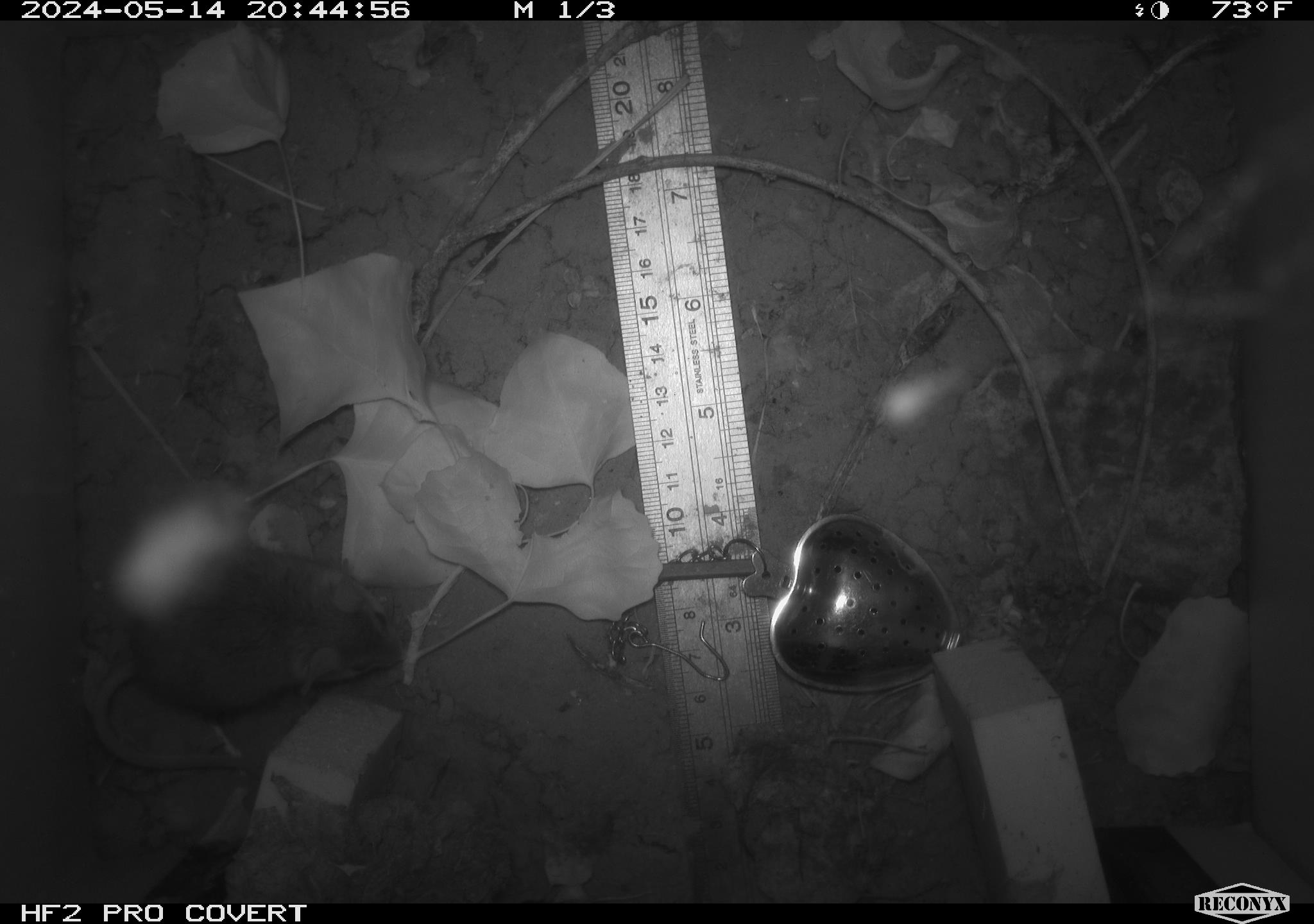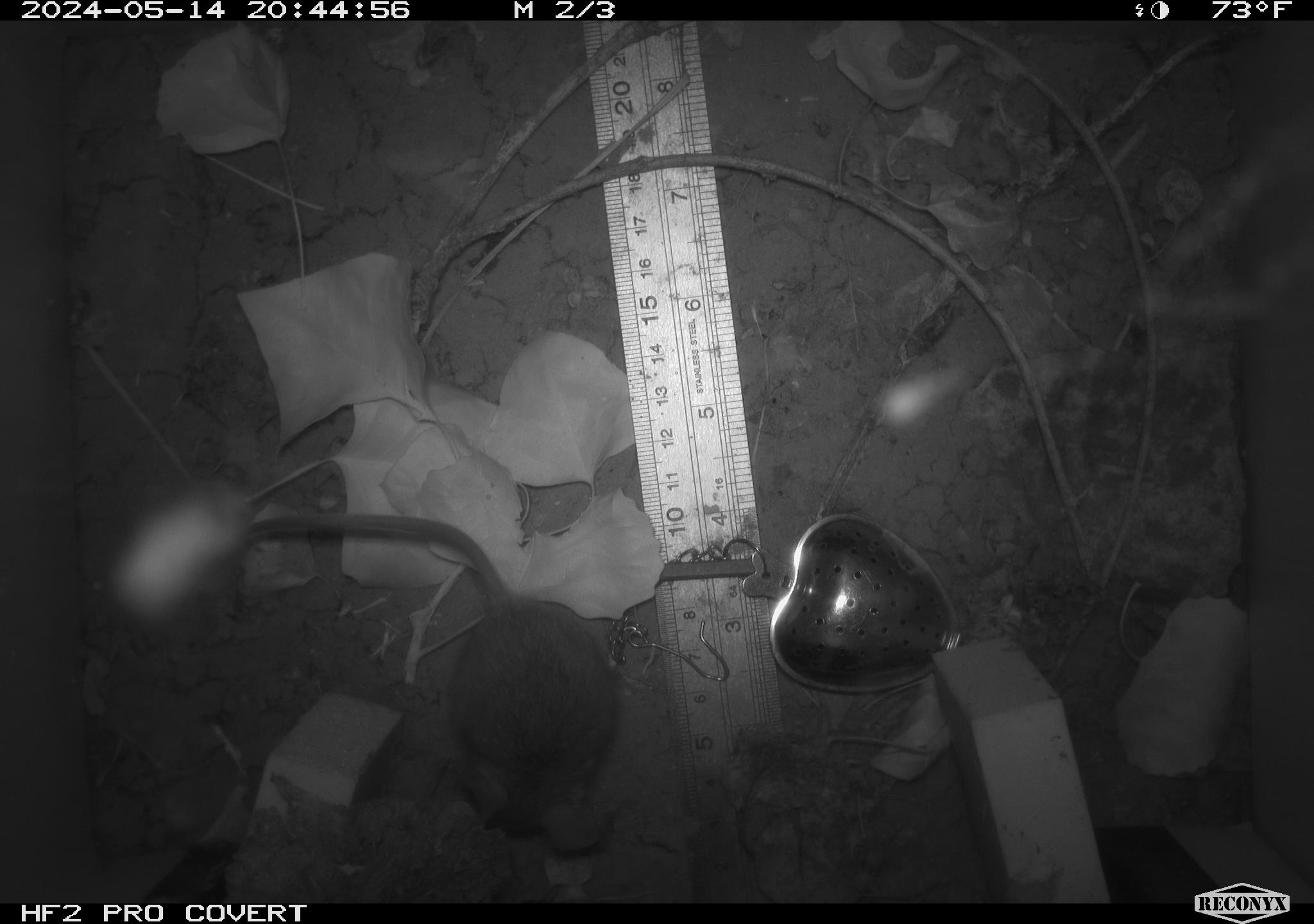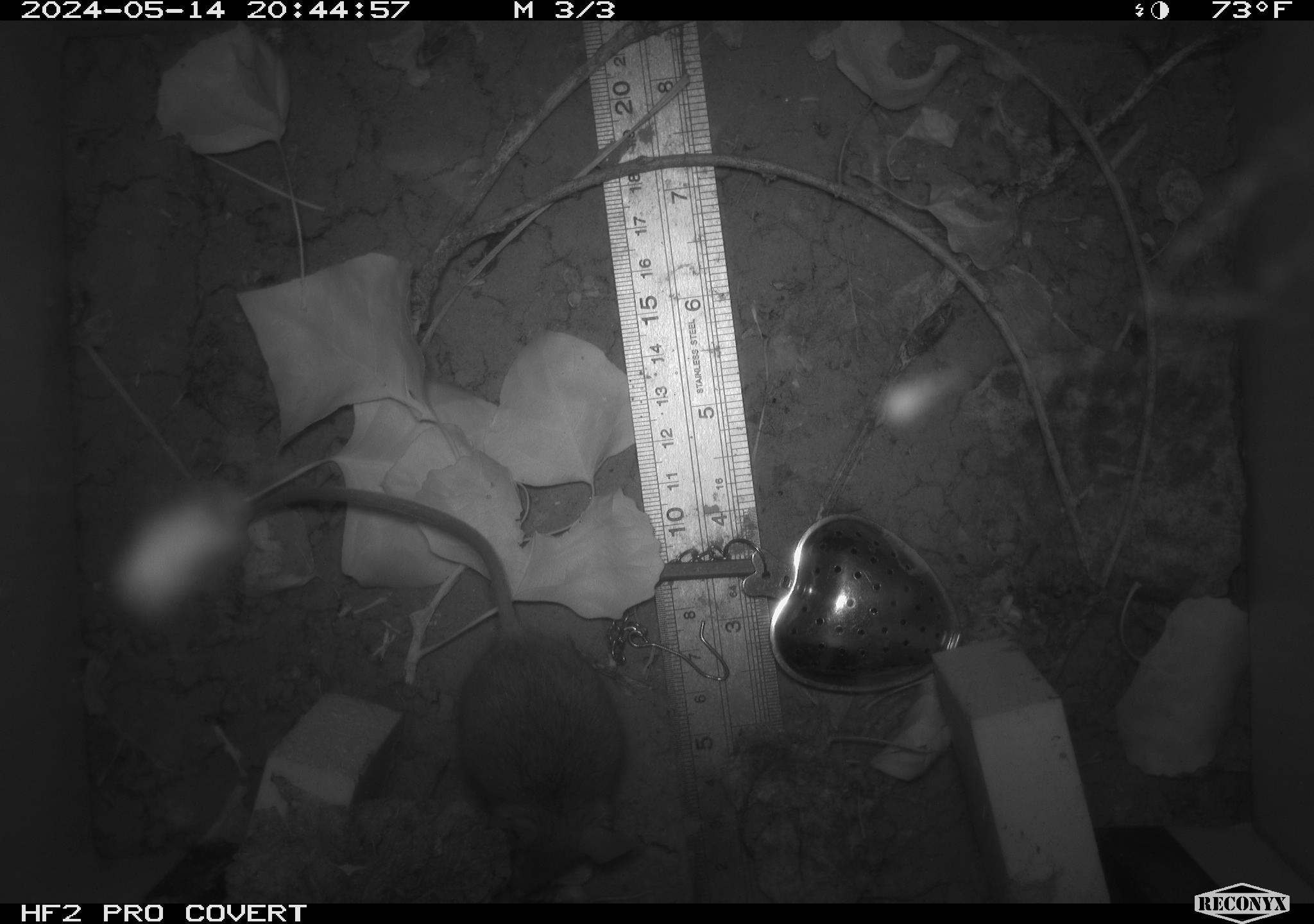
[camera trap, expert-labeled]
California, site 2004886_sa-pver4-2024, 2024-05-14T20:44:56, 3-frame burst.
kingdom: Animalia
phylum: Chordata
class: Mammalia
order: Rodentia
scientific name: Rodentia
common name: mouse species